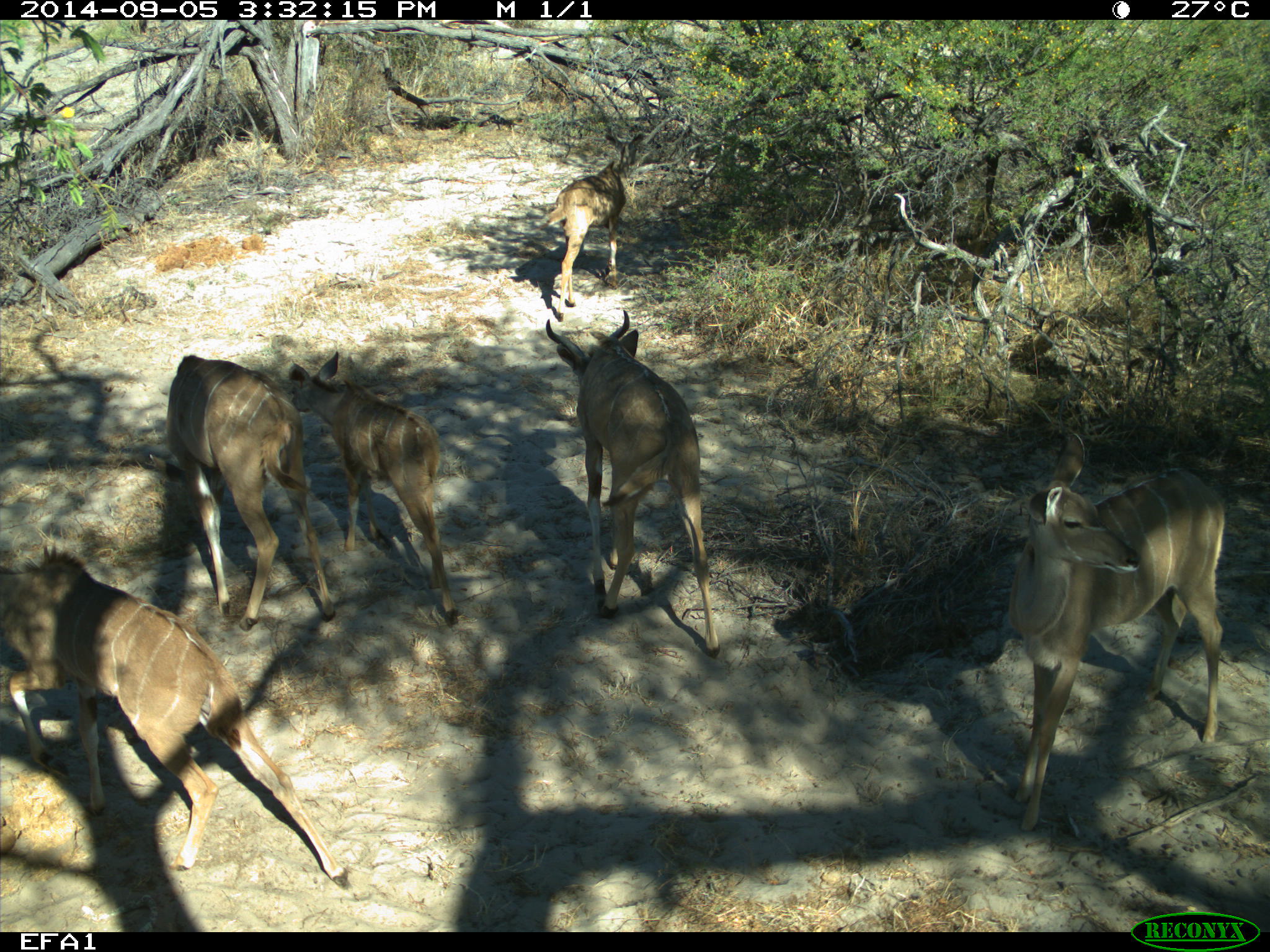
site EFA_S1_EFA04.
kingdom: Animalia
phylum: Chordata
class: Mammalia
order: Artiodactyla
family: Bovidae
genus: Tragelaphus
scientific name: Tragelaphus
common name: kudu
Kudu (Tragelaphus), count 6. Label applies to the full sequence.